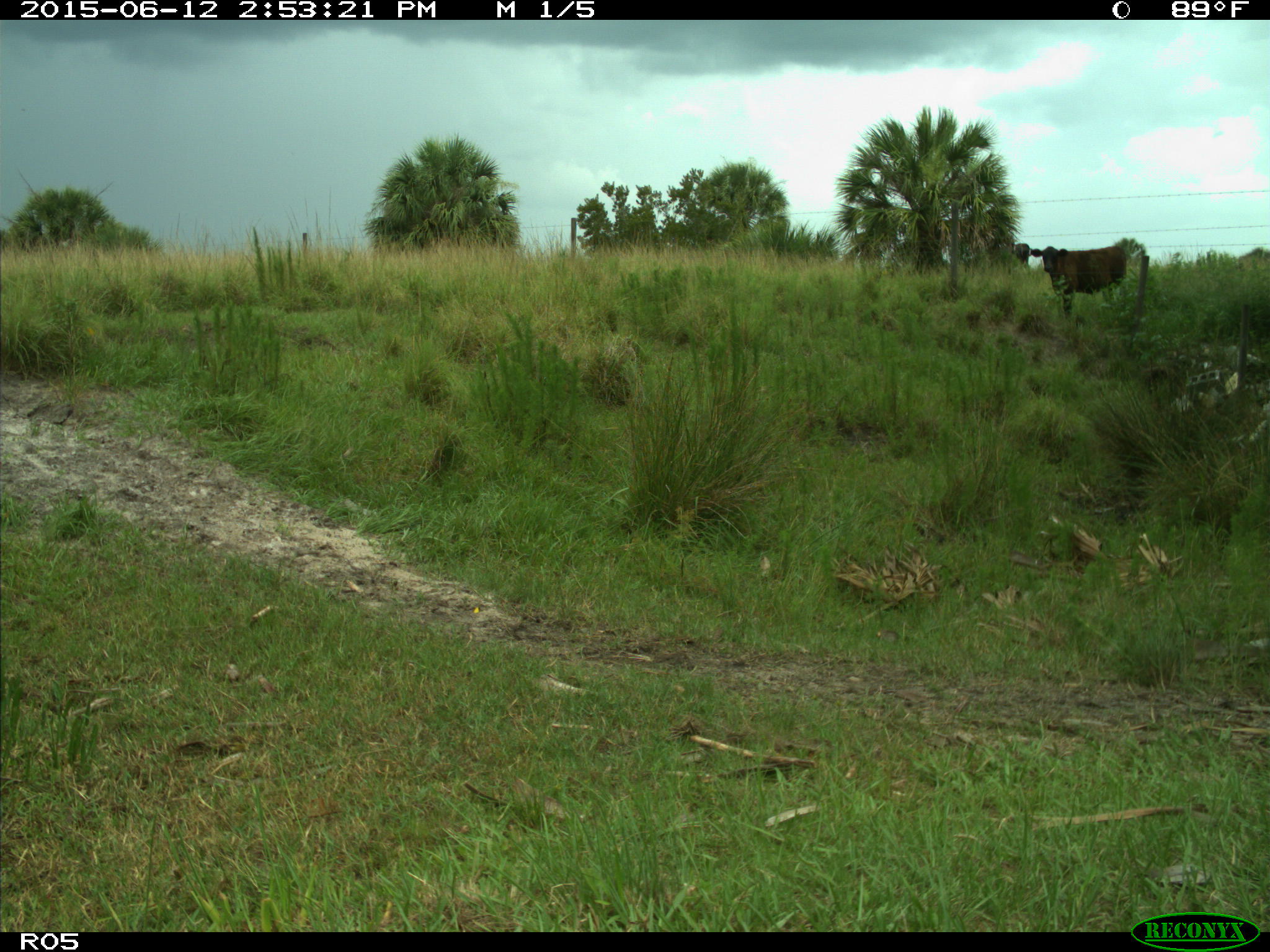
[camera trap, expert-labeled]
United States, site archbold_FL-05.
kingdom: Animalia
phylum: Chordata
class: Mammalia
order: Artiodactyla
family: Bovidae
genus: Bos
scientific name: Bos taurus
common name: domestic cow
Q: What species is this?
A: Bos taurus (domestic cow).